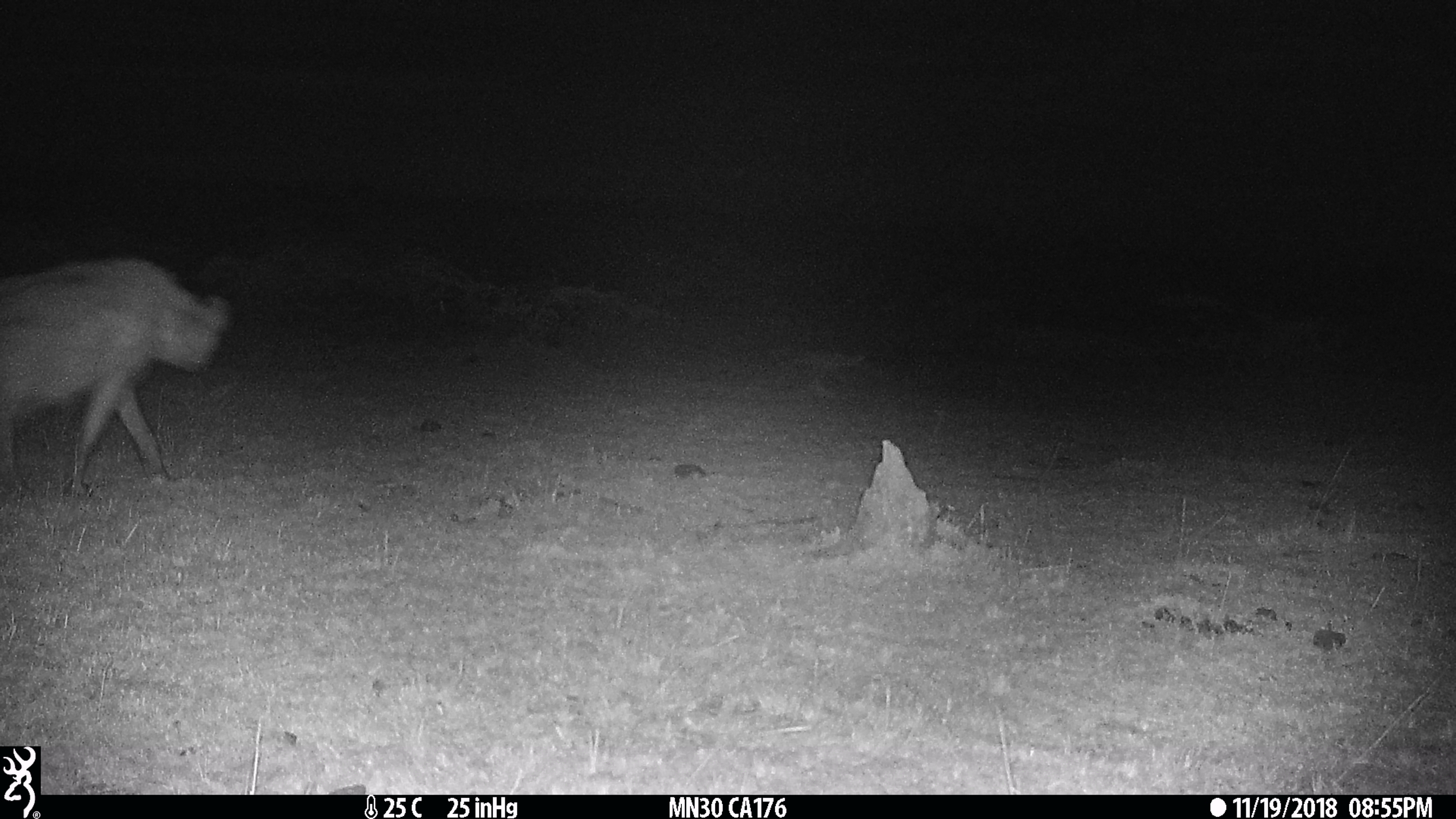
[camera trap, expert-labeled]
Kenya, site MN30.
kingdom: Animalia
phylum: Chordata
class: Mammalia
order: Carnivora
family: Hyaenidae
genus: Crocuta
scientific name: Crocuta crocuta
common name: spotted hyena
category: hyena spotted